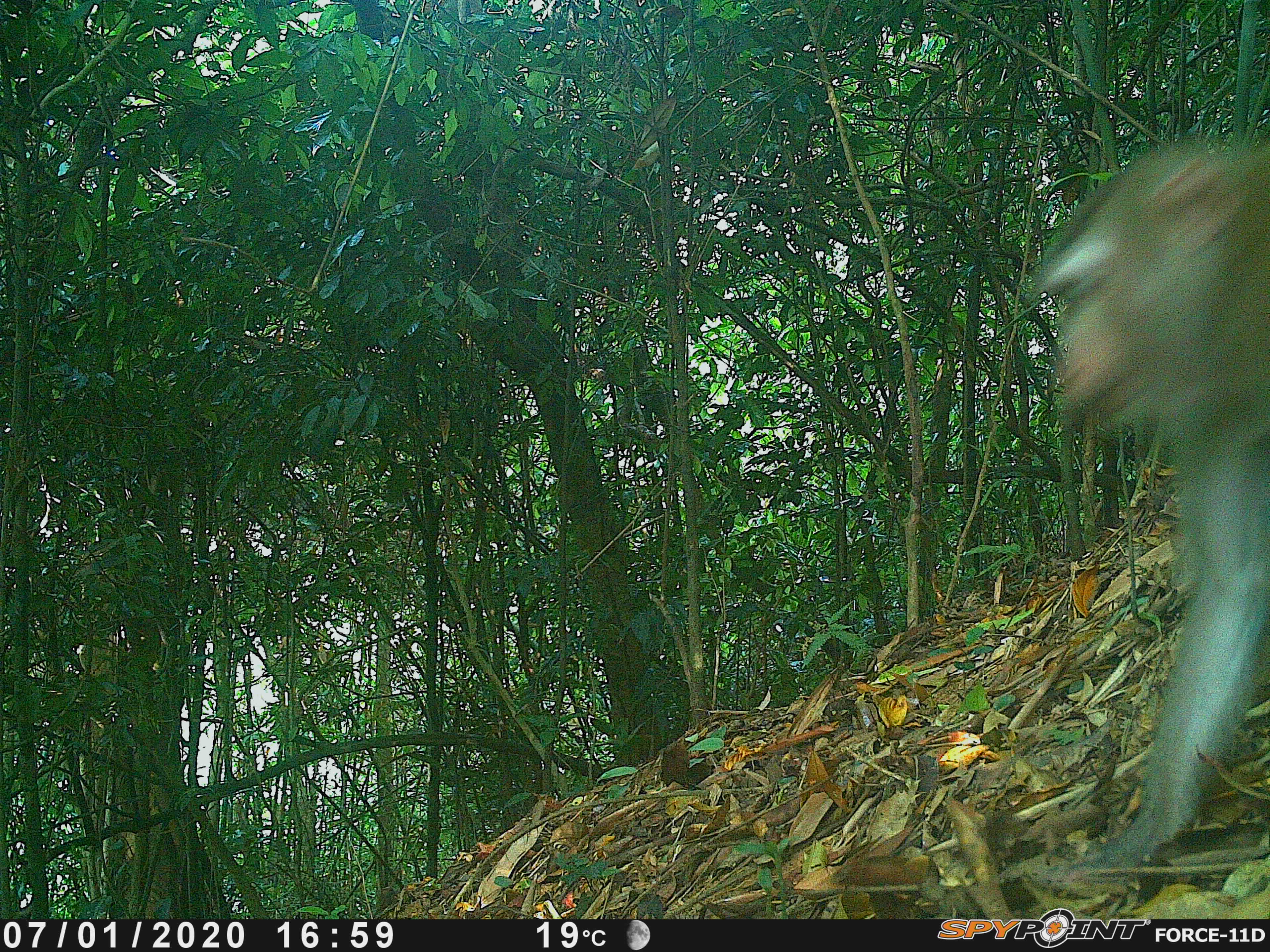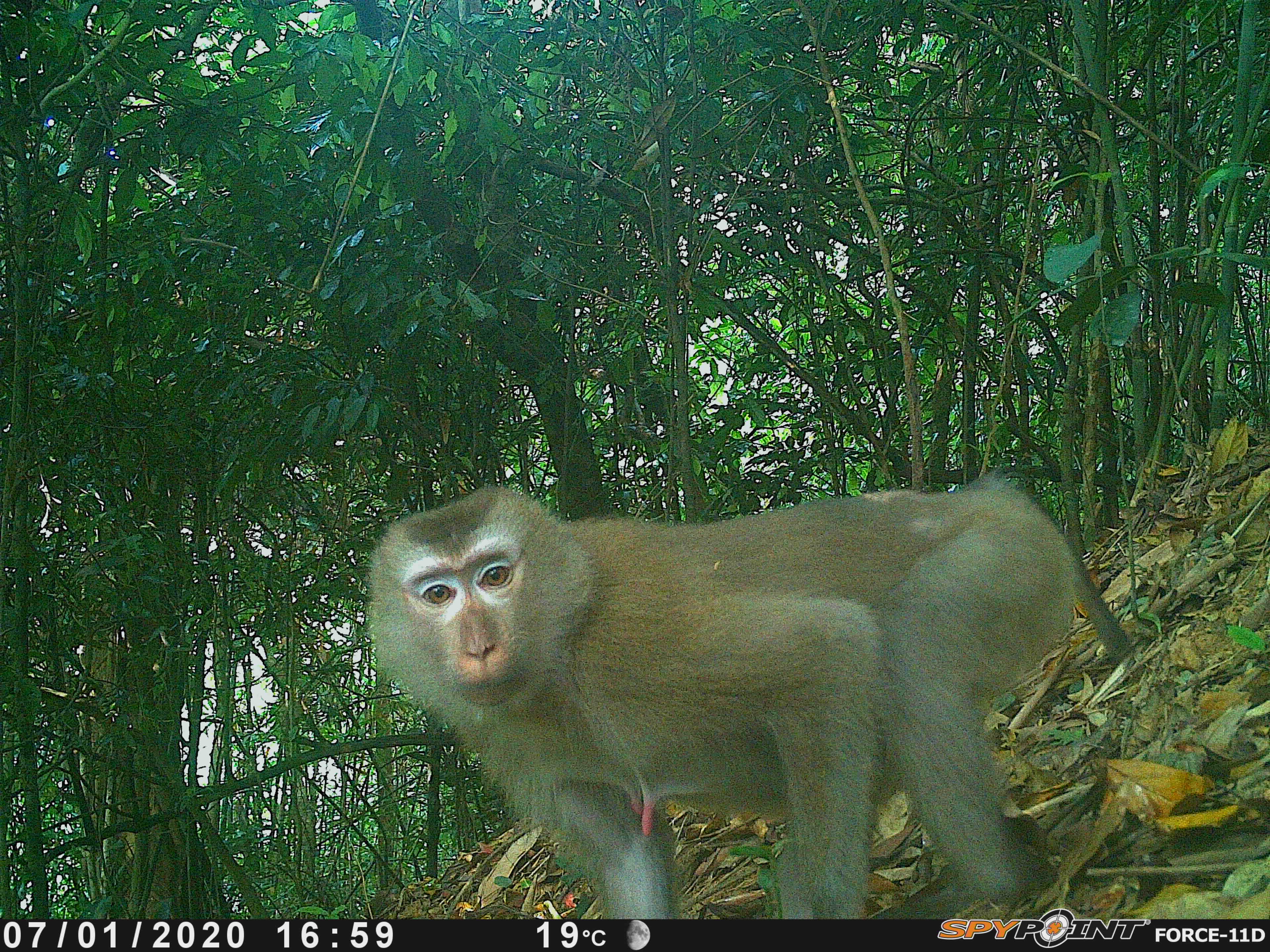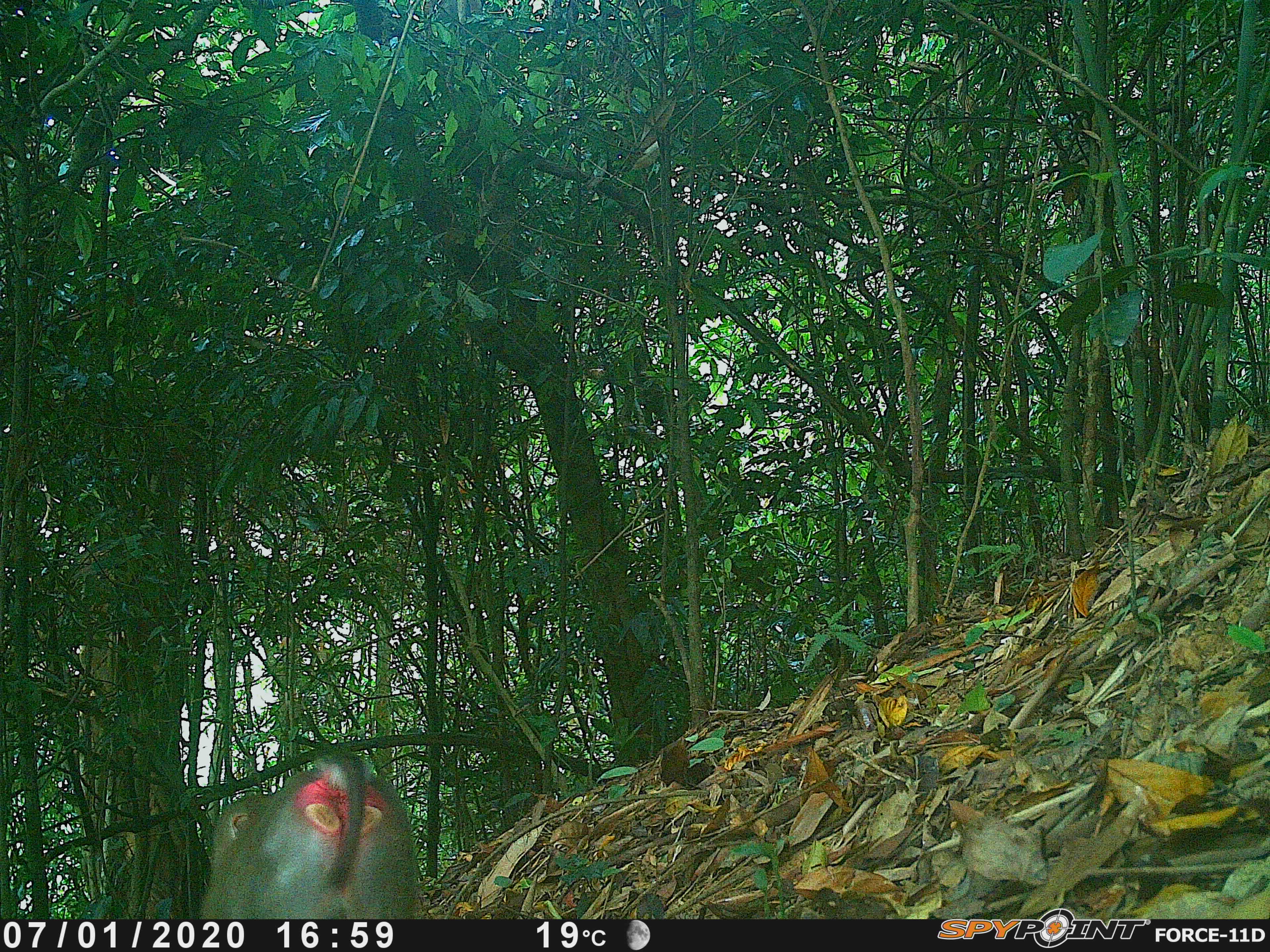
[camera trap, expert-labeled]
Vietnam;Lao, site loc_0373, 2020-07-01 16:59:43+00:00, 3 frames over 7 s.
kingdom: Animalia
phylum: Chordata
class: Mammalia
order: Primates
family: Cercopithecidae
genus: Macaca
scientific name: Macaca nemestrina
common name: pig-tailed macaque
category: pig tailed macaque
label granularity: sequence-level